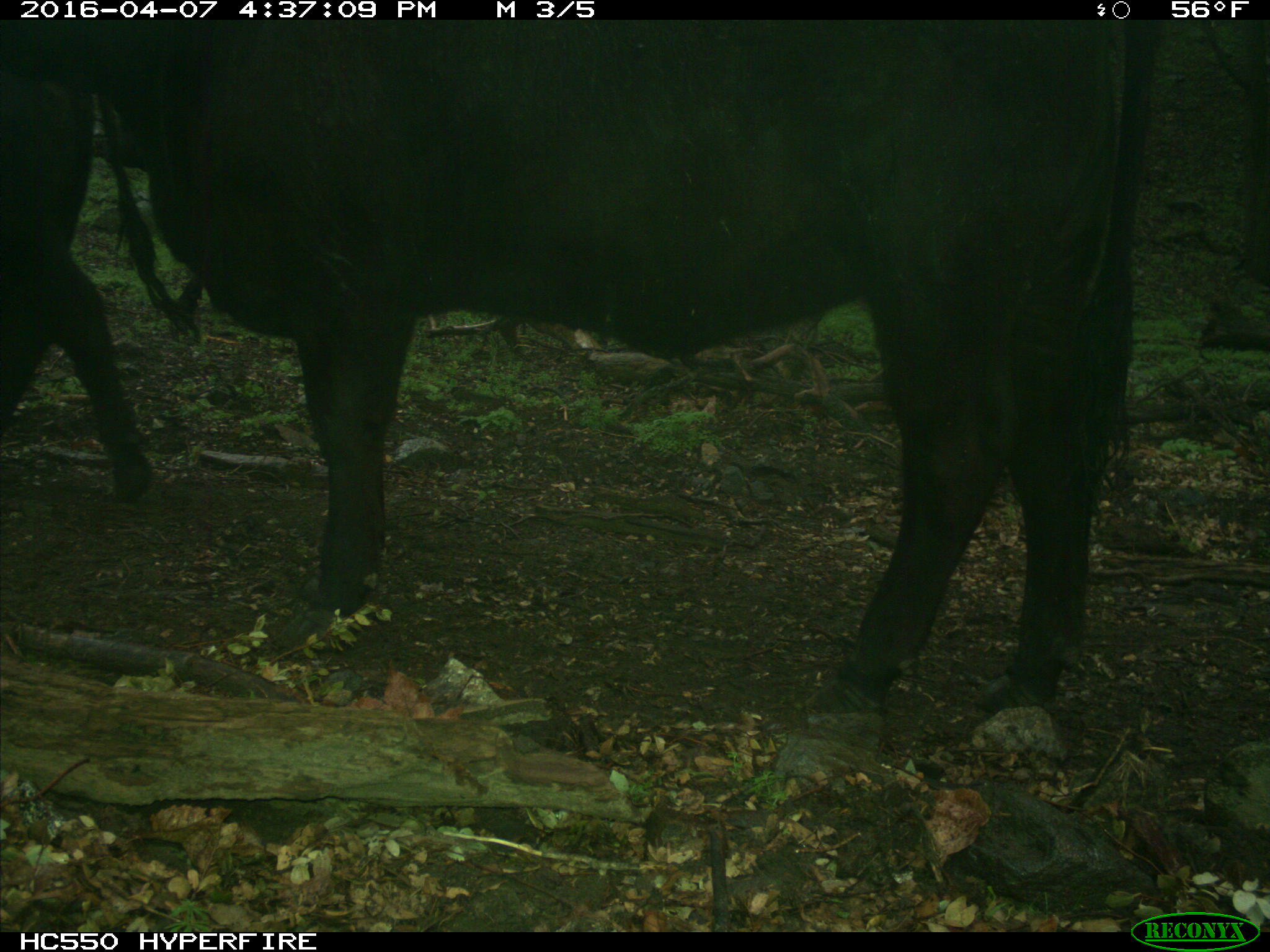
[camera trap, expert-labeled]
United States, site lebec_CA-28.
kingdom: Animalia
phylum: Chordata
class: Mammalia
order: Artiodactyla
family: Bovidae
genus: Bos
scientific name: Bos taurus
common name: domestic cow